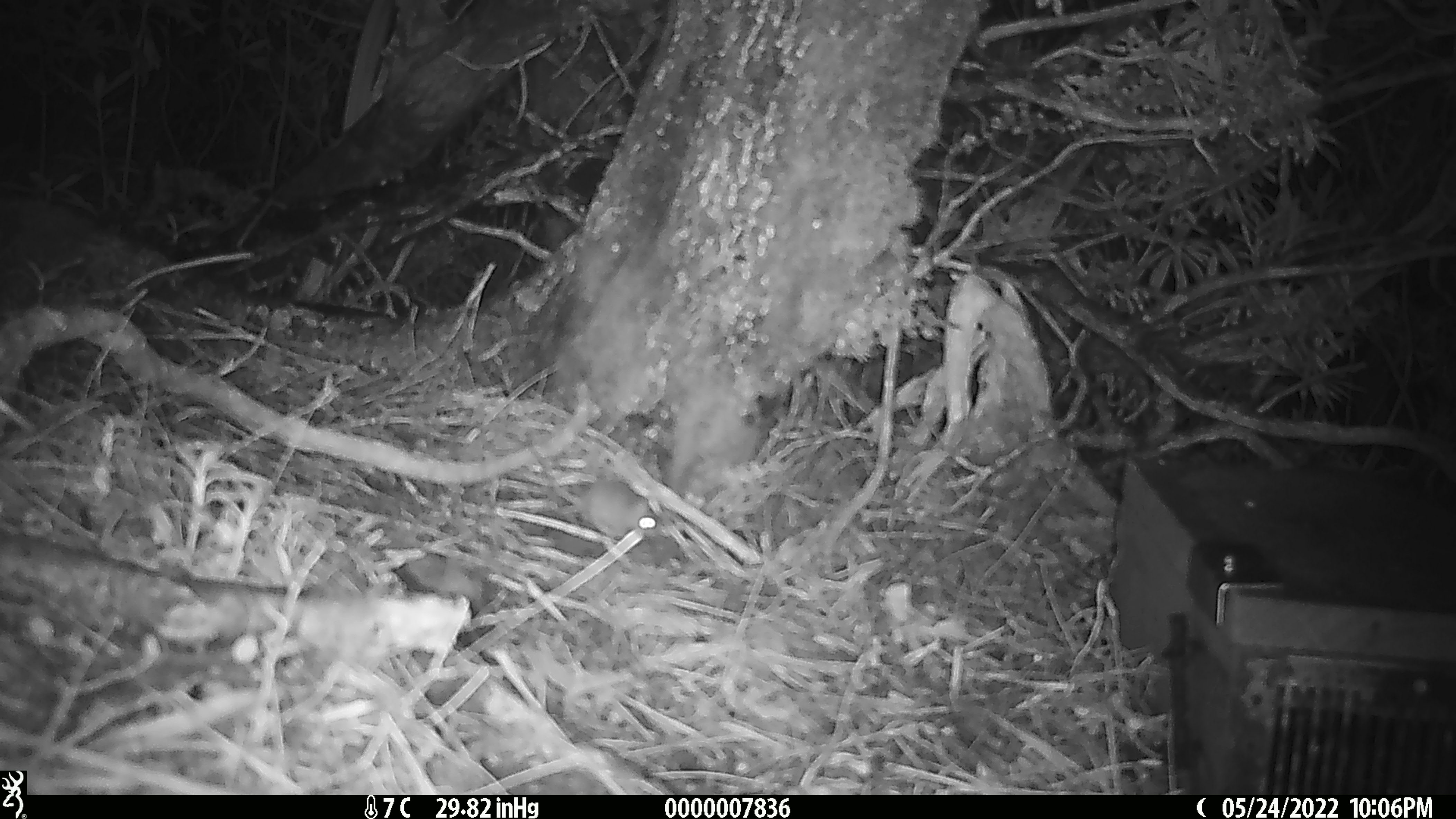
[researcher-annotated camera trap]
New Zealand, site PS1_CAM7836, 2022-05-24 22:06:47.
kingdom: Animalia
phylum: Chordata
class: Mammalia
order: Rodentia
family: Muridae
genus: Mus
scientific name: Mus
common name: mouse